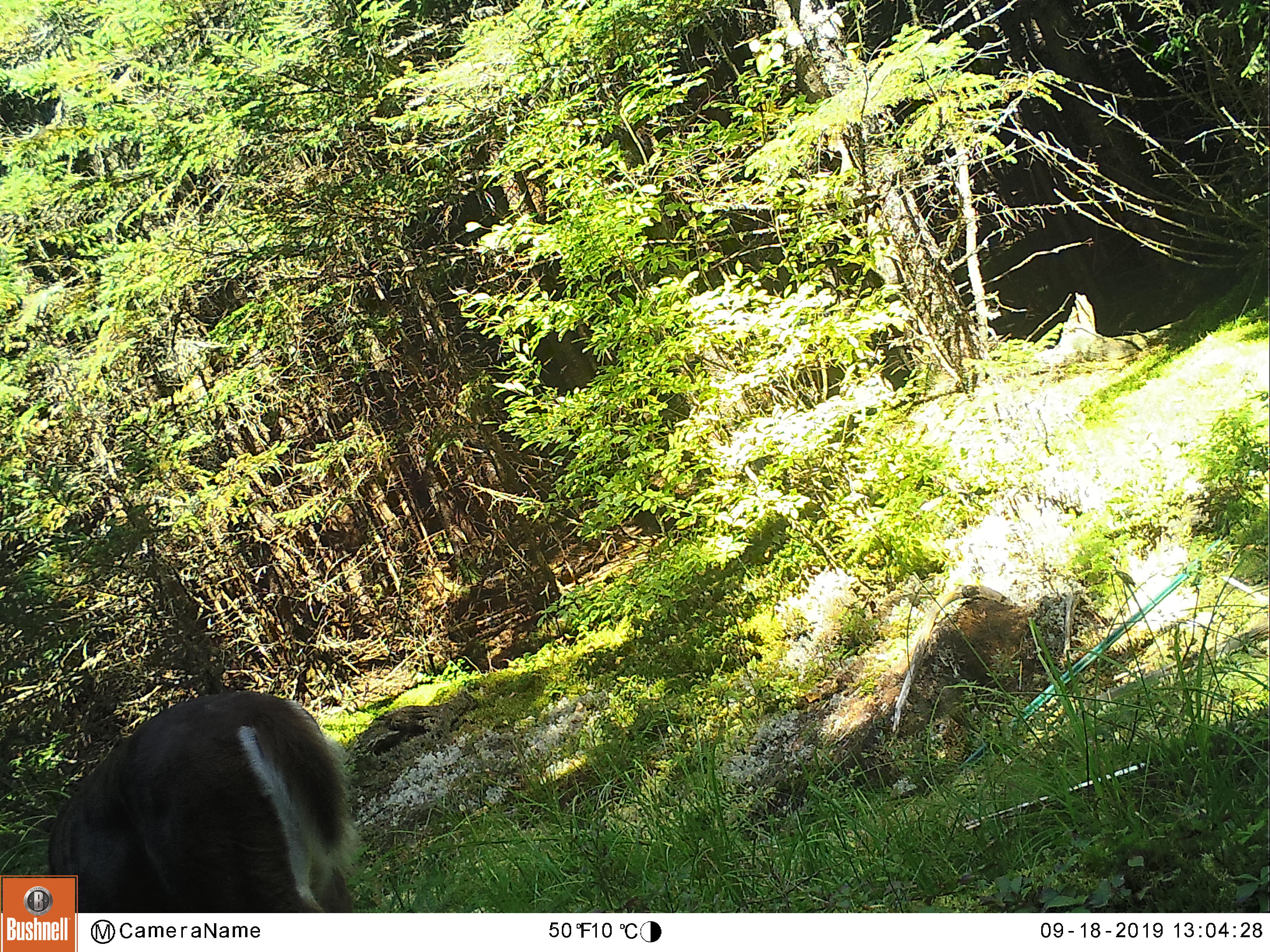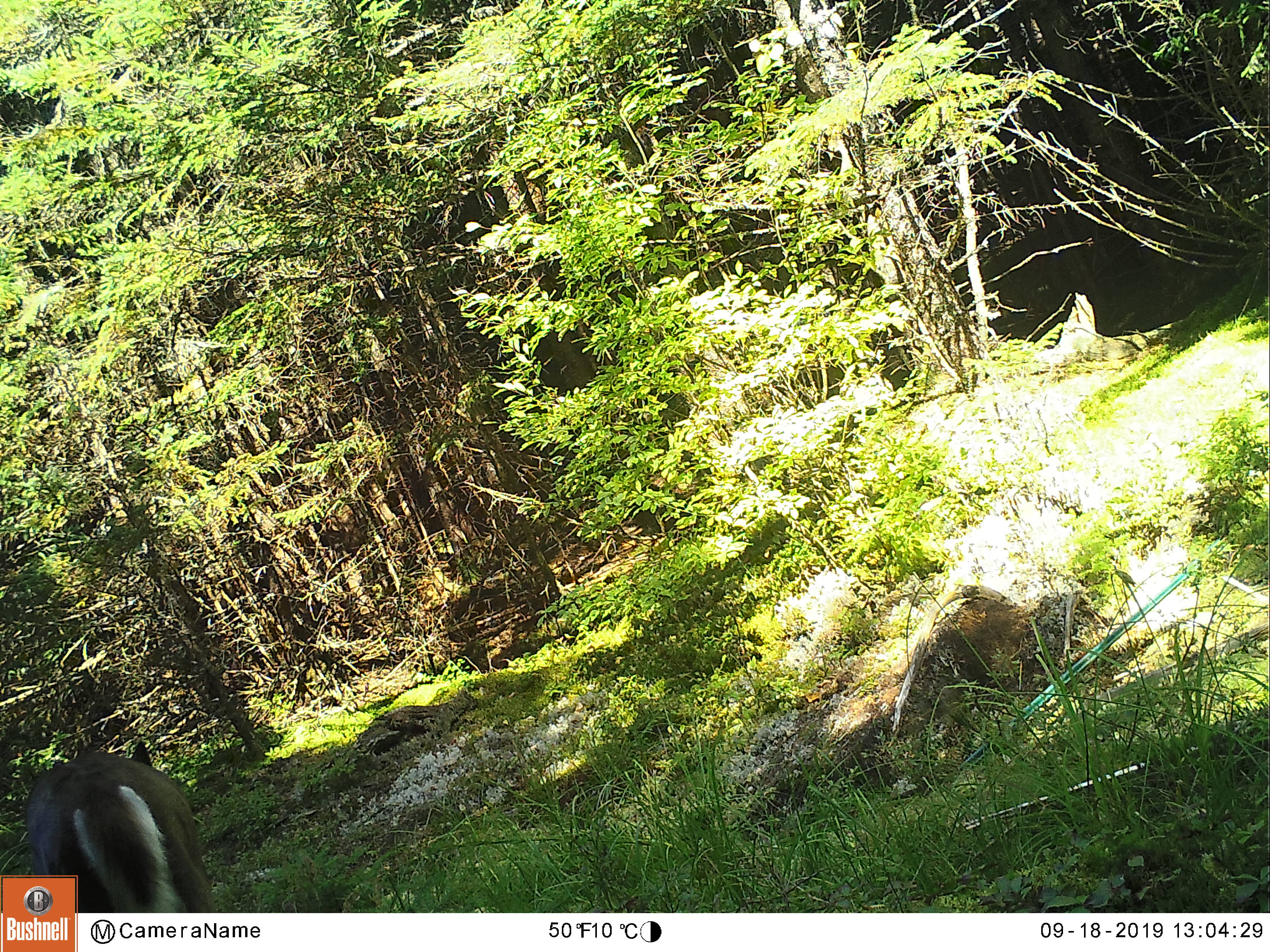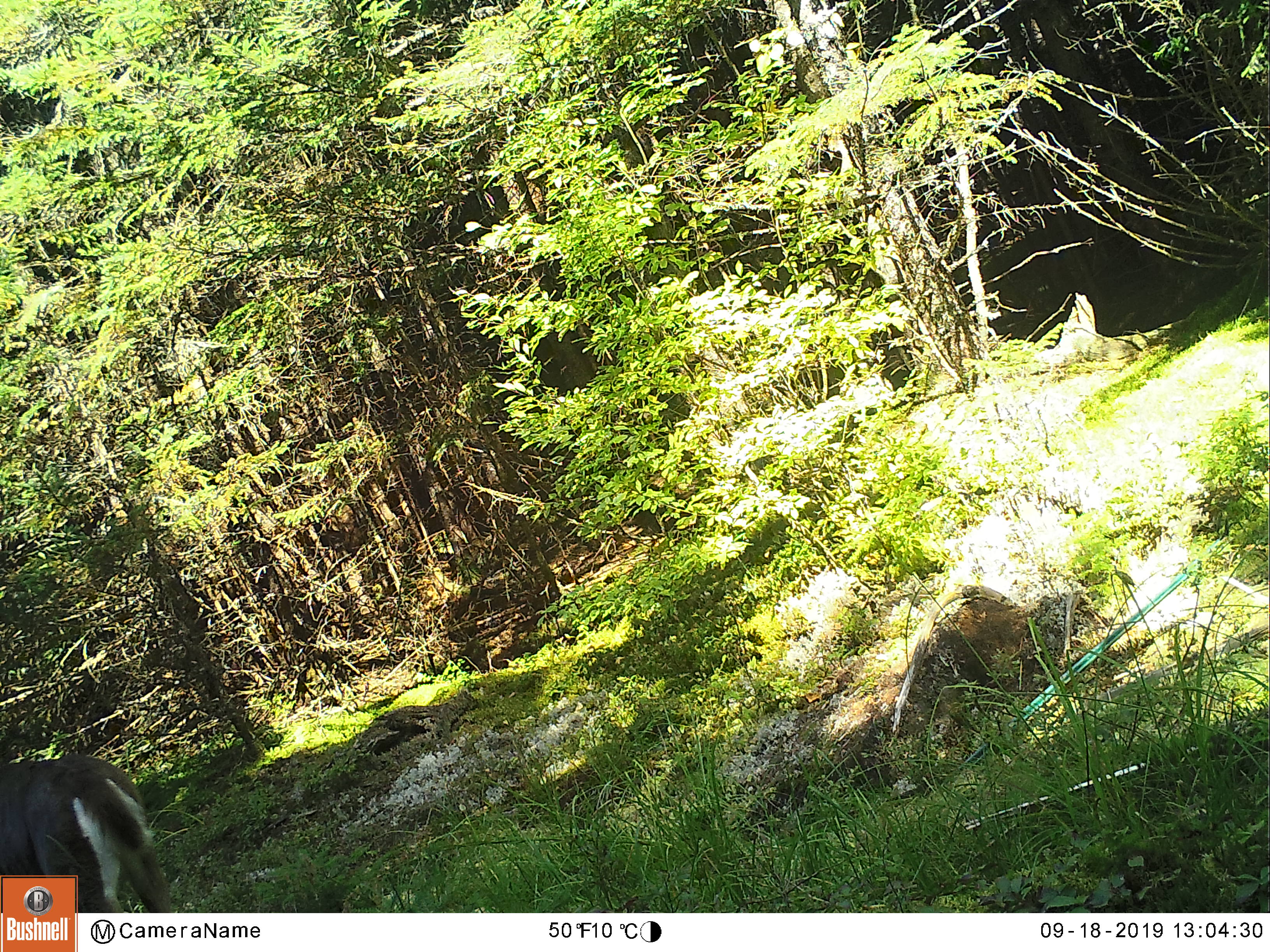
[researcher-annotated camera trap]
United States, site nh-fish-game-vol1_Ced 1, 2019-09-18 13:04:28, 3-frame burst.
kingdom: Animalia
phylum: Chordata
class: Mammalia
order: Artiodactyla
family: Cervidae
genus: Odocoileus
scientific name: Odocoileus virginianus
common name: white-tailed deer